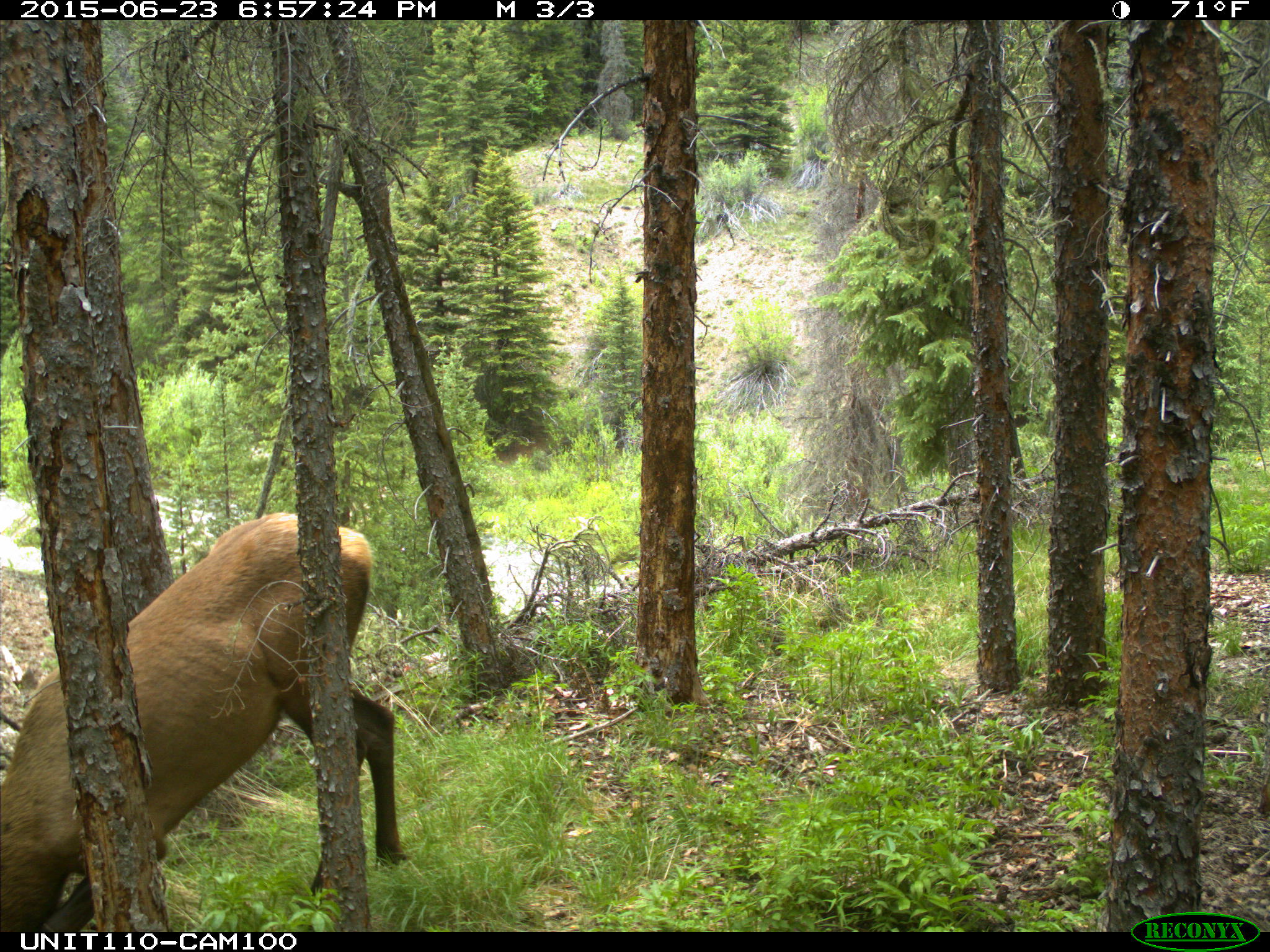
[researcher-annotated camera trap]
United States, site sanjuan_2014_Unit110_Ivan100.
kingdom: Animalia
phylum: Chordata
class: Mammalia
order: Artiodactyla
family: Cervidae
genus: Cervus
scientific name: Cervus elaphus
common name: red deer